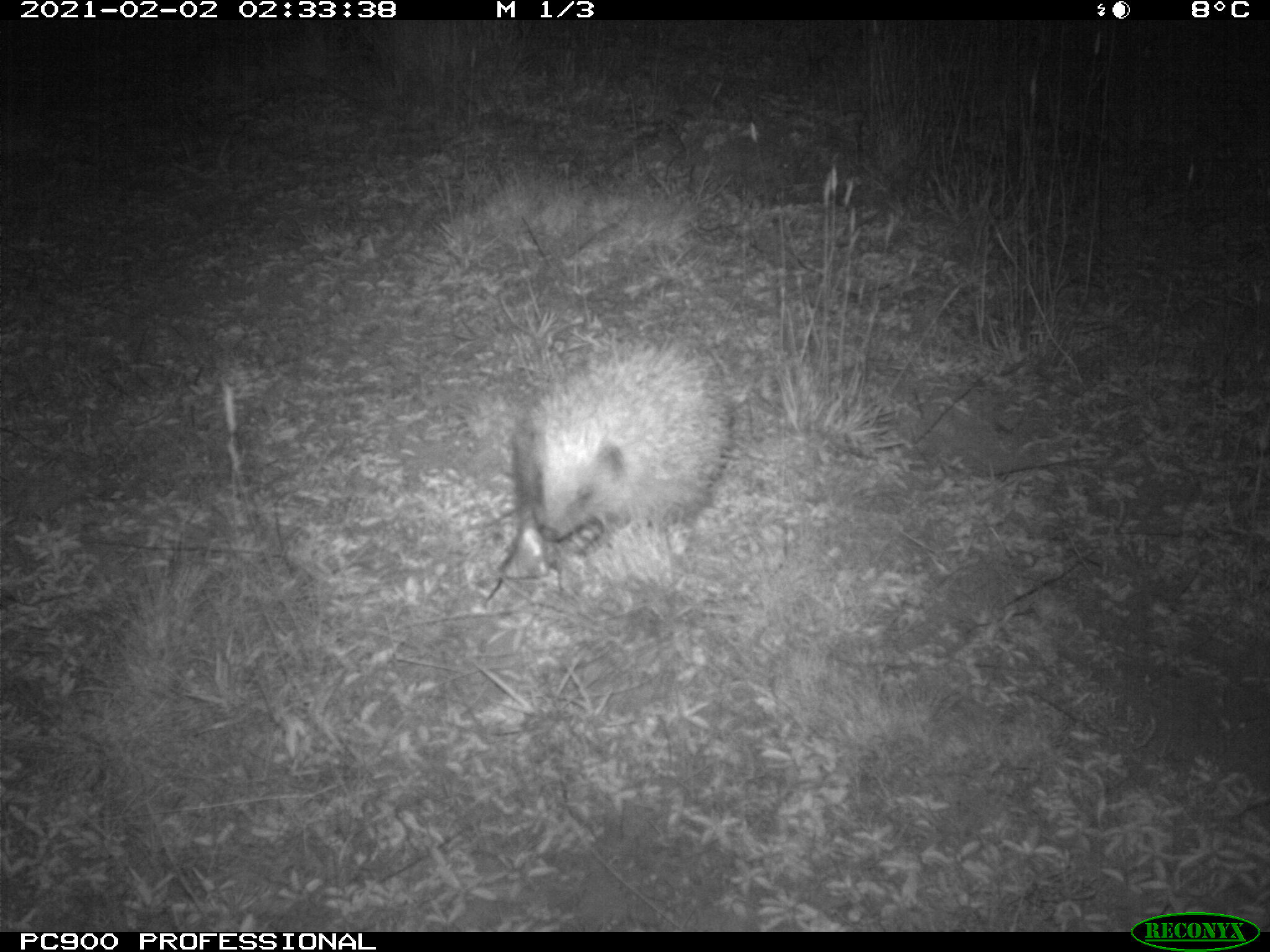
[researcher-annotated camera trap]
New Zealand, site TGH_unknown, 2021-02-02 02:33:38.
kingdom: Animalia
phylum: Chordata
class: Mammalia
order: Eulipotyphla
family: Erinaceidae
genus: Erinaceus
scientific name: Erinaceus europaeus europaeus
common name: european hedgehog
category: hedgehog